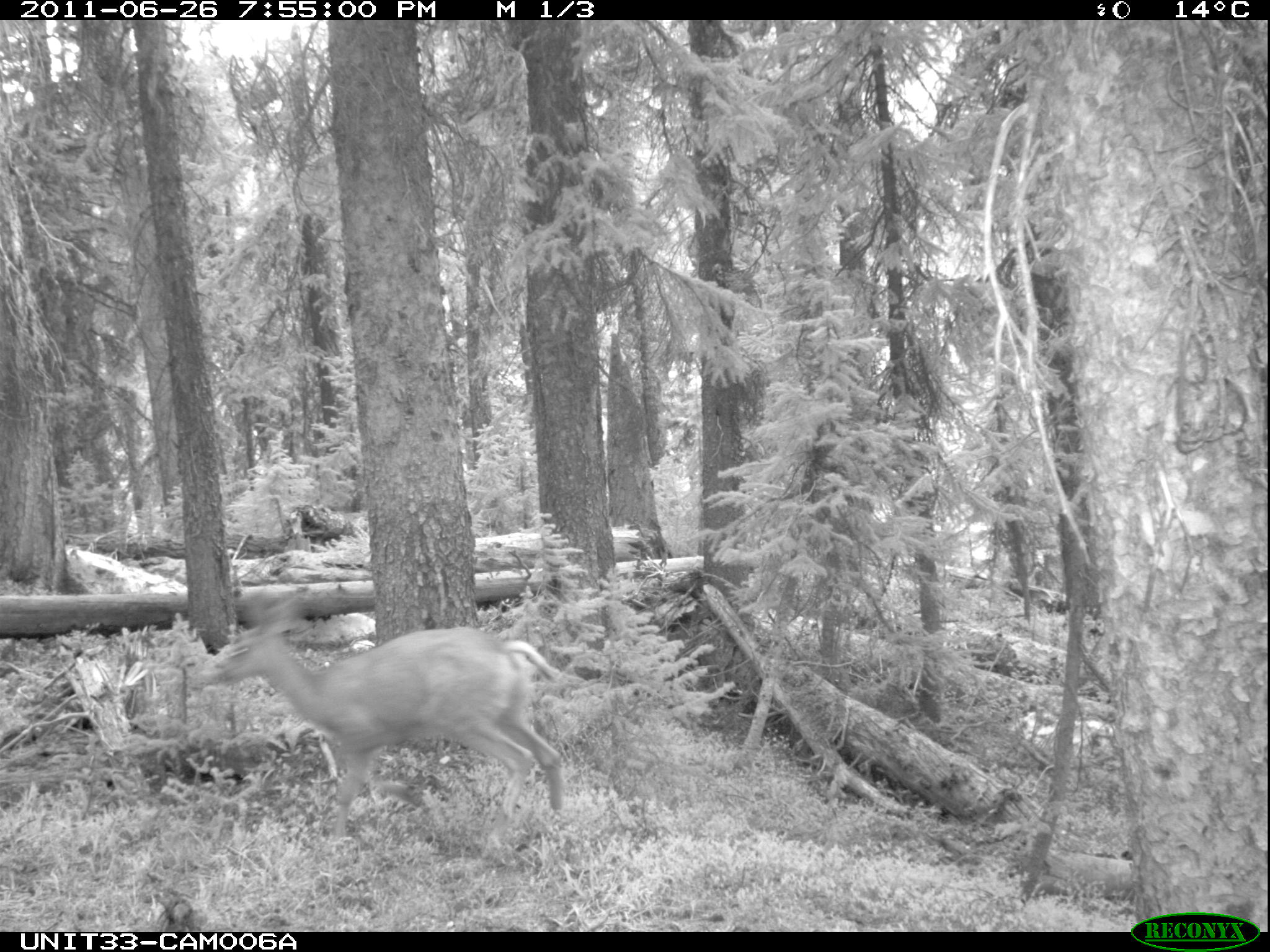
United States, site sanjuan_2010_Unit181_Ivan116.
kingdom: Animalia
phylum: Chordata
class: Mammalia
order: Artiodactyla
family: Cervidae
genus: Odocoileus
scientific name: Odocoileus hemionus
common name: mule deer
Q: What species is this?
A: Odocoileus hemionus (mule deer).